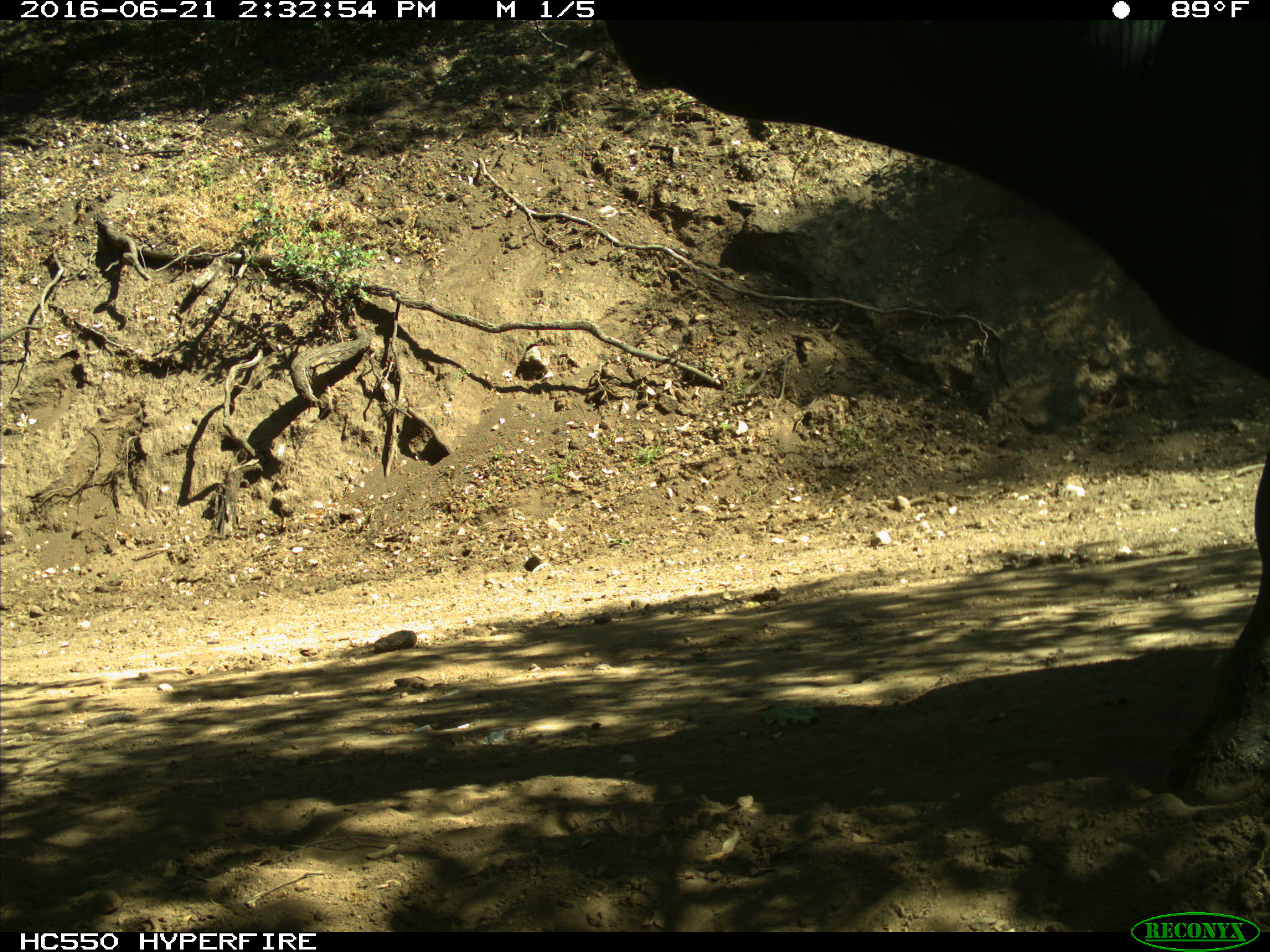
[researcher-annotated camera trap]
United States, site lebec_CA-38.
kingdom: Animalia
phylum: Chordata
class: Mammalia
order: Artiodactyla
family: Bovidae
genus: Bos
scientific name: Bos taurus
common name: domestic cow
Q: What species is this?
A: Bos taurus (domestic cow).